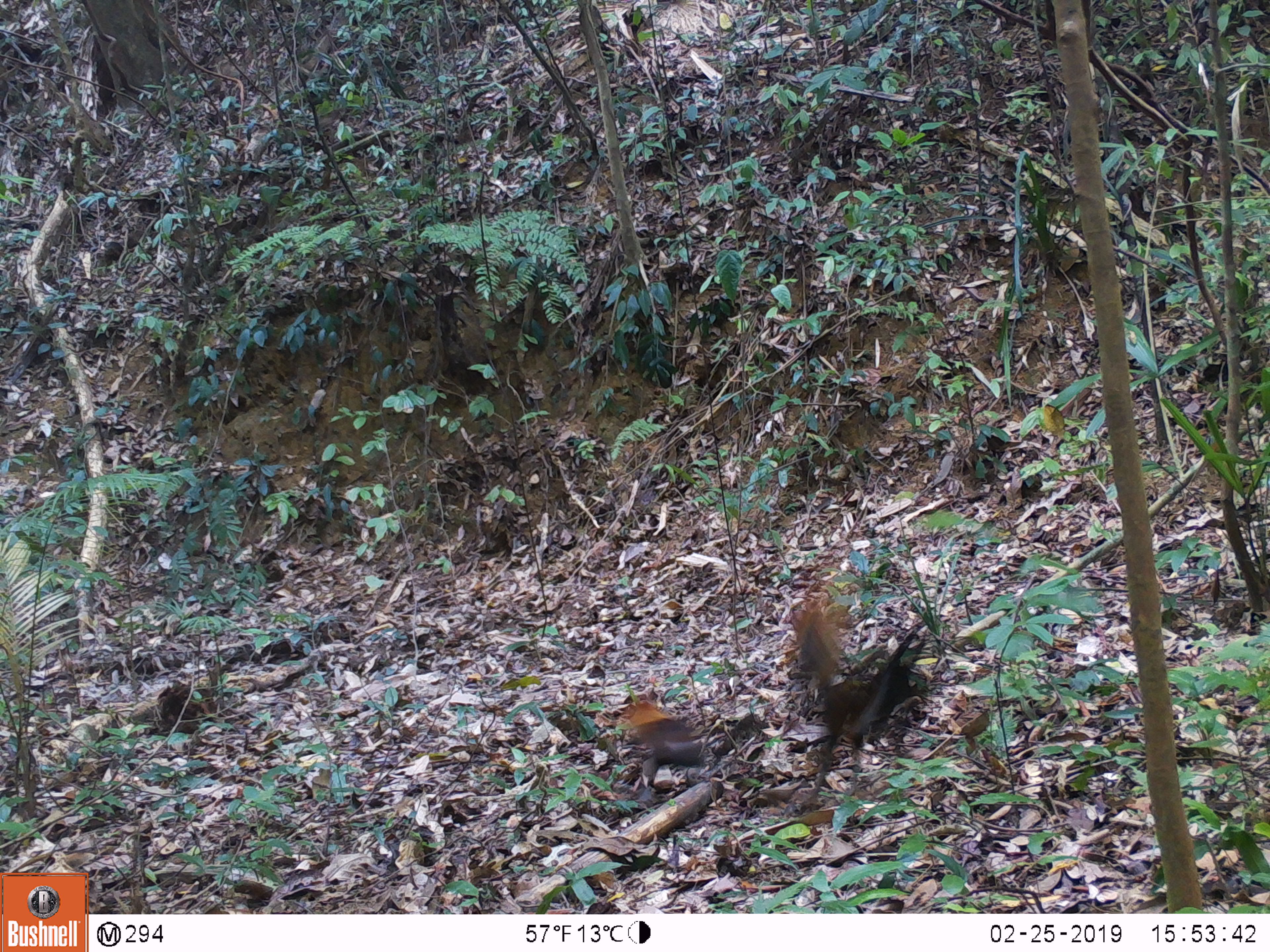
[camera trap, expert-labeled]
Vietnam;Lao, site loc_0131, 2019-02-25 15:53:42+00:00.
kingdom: Animalia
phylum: Chordata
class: Aves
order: Galliformes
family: Phasianidae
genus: Gallus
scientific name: Gallus gallus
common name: red junglefowl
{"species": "red junglefowl (Gallus gallus)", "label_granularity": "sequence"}